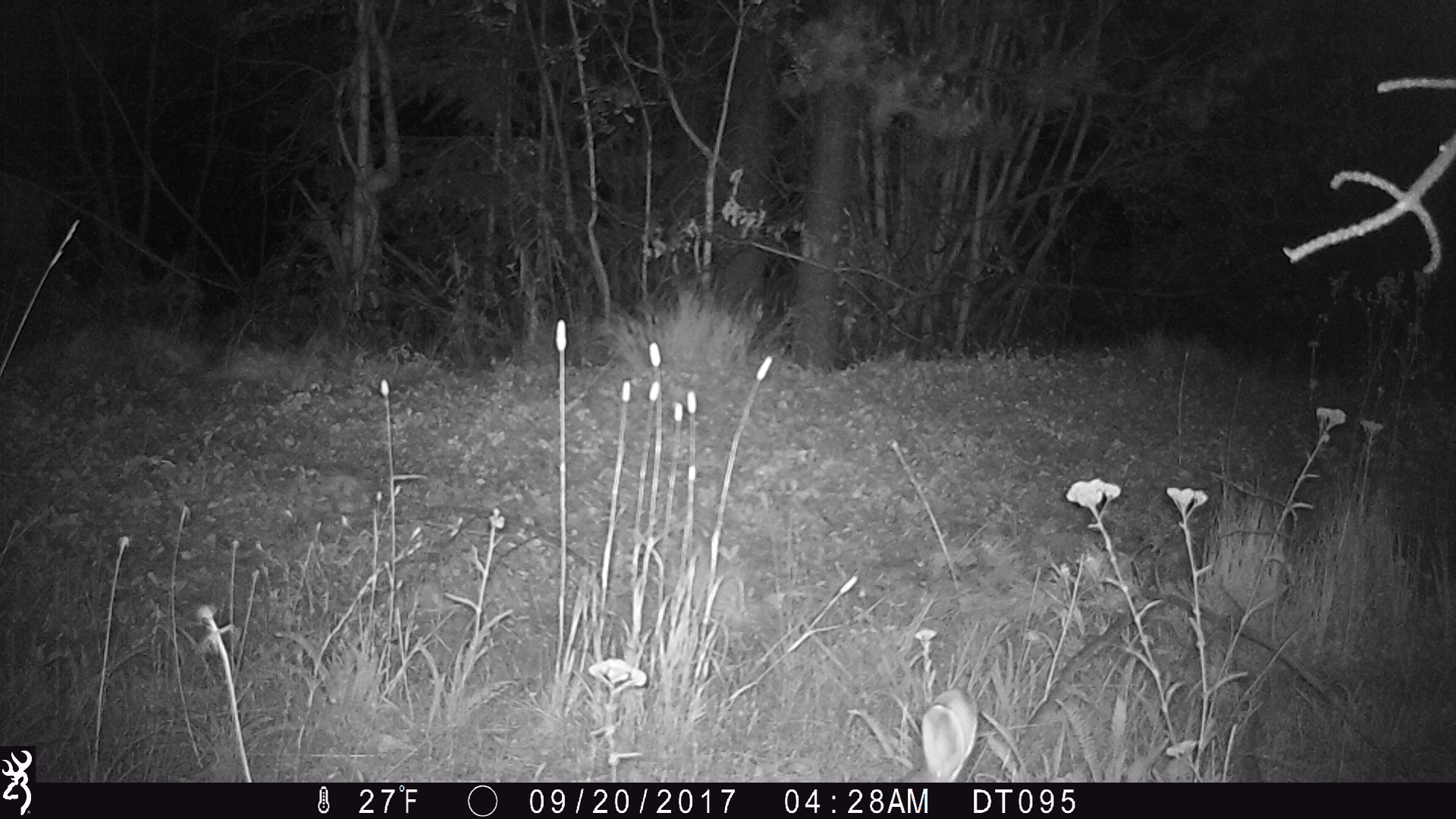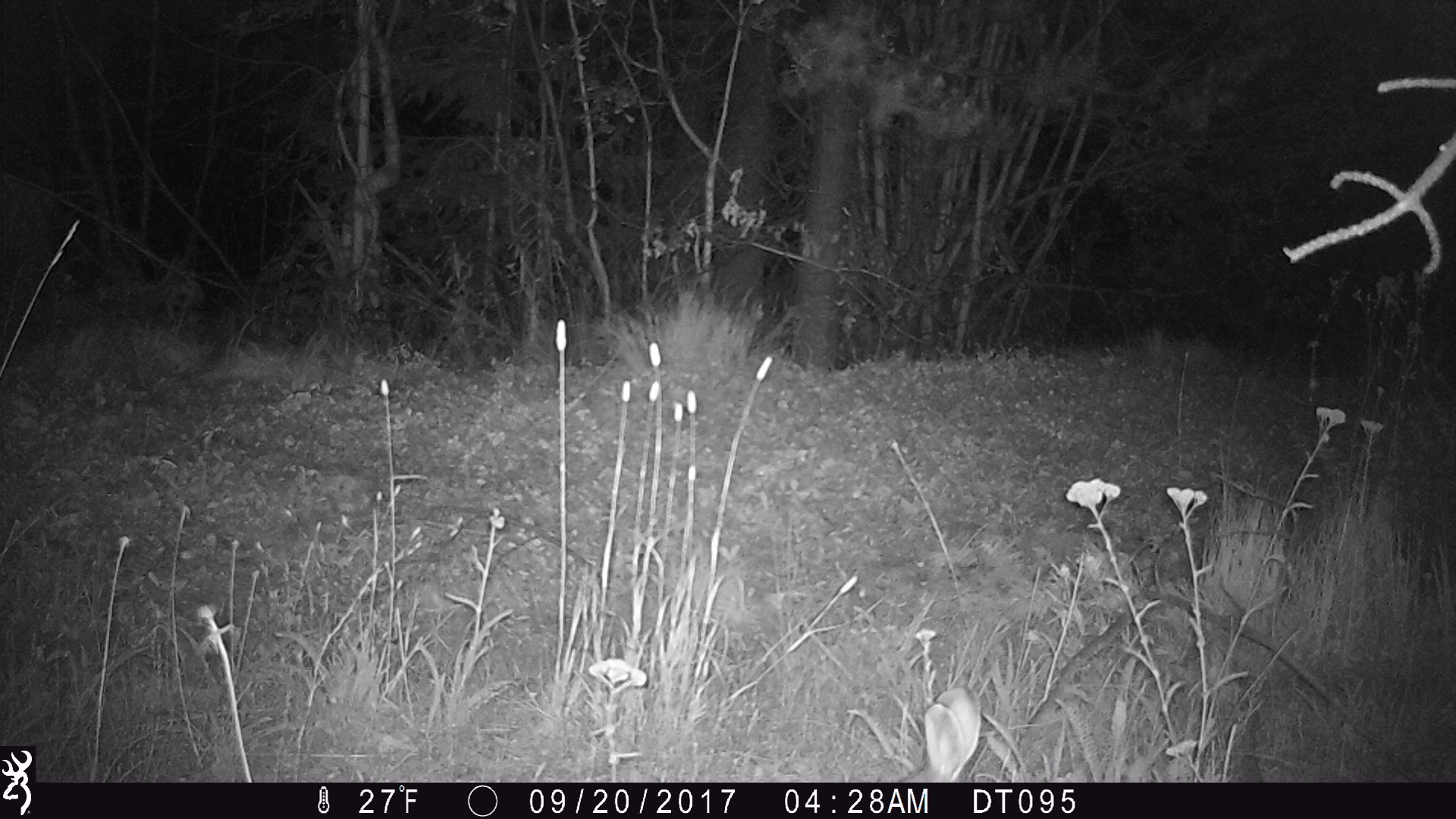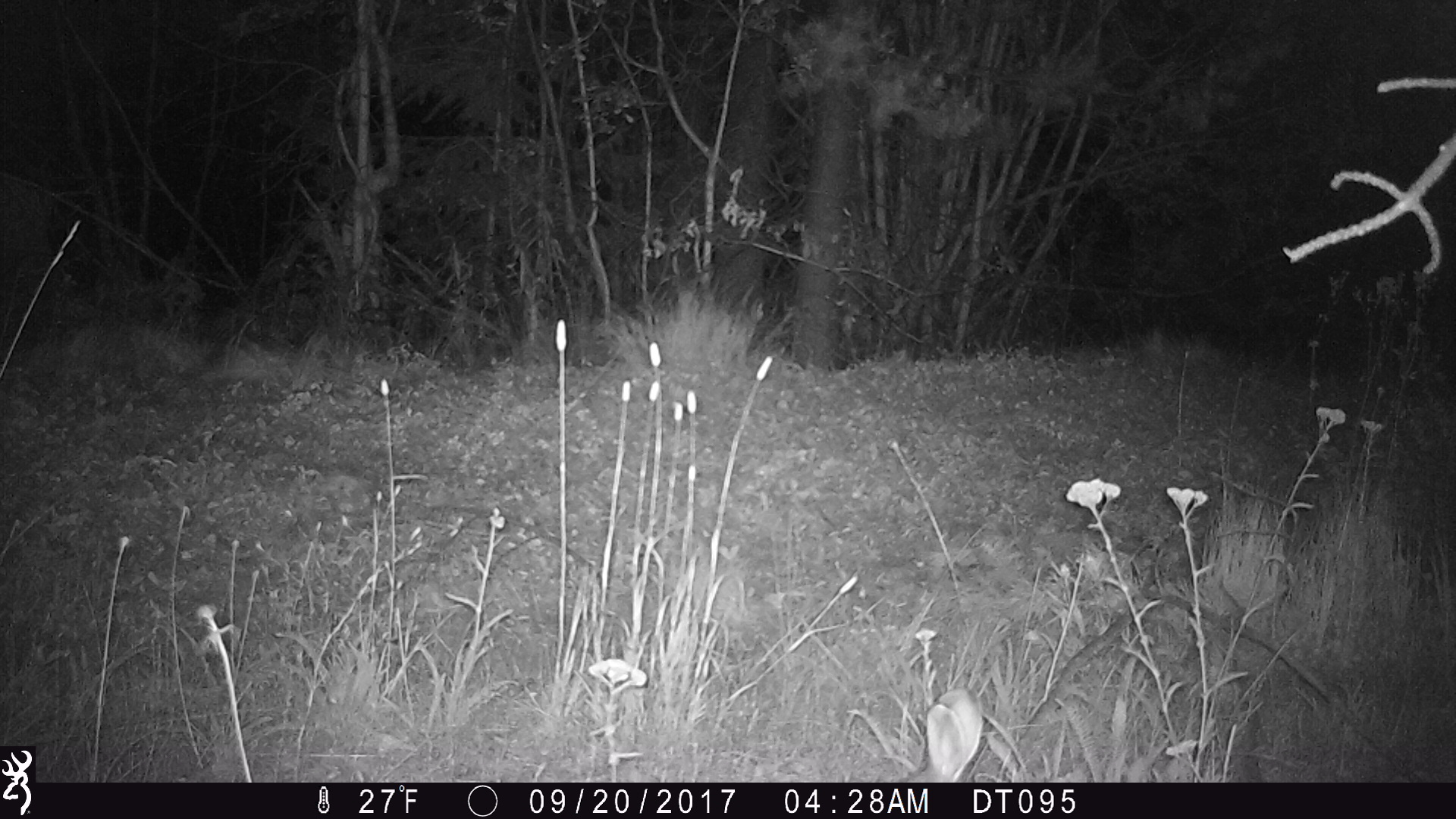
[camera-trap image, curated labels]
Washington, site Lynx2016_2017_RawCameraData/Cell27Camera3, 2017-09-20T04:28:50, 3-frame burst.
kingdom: Animalia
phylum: Chordata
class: Mammalia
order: Lagomorpha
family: Leporidae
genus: Lepus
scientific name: Lepus americanus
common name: snowshoe hare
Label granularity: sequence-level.